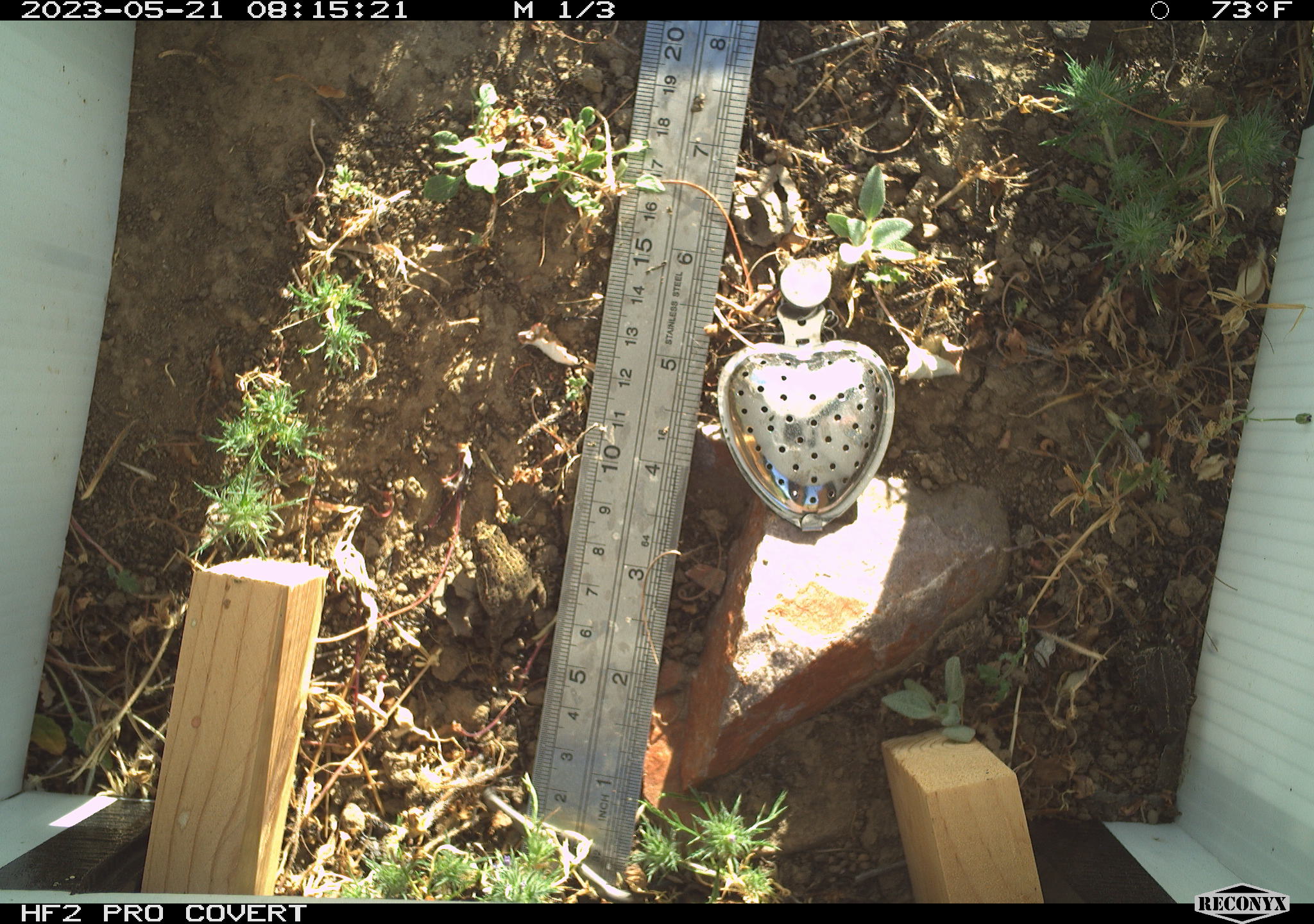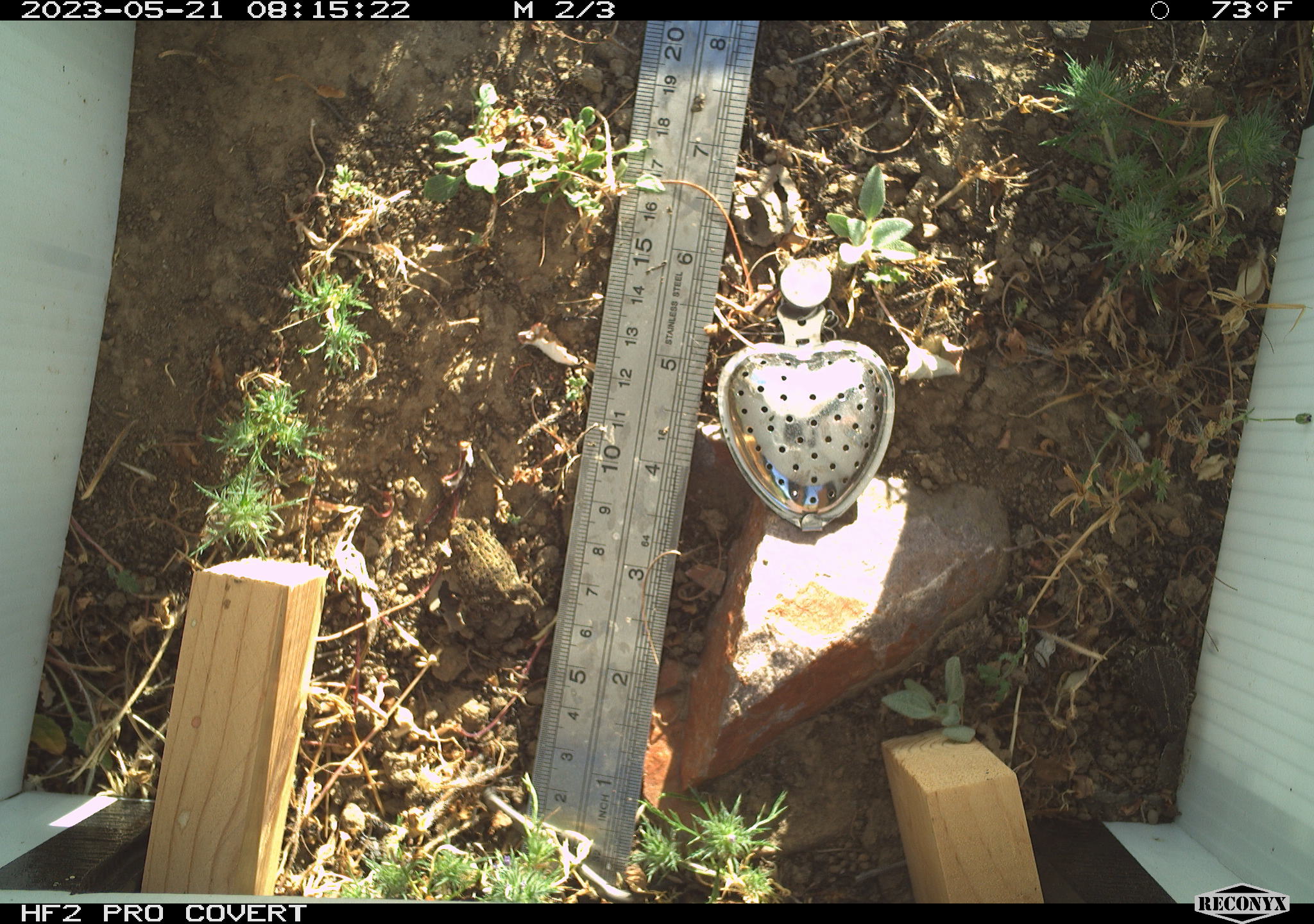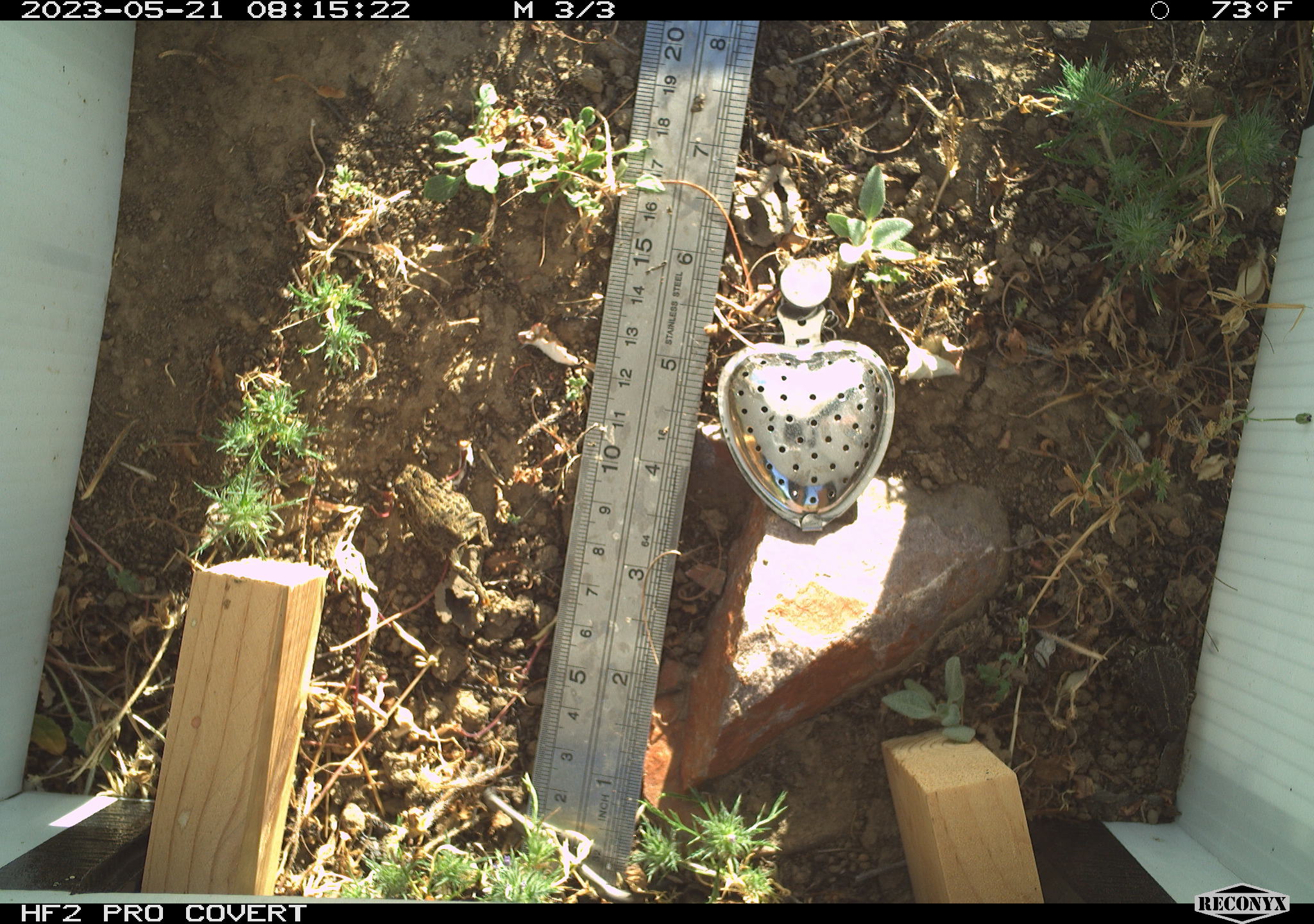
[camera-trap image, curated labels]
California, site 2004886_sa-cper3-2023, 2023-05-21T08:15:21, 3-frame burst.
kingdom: Animalia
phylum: Chordata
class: Amphibia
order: Anura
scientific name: Anura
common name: frogs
Frogs (Anura).